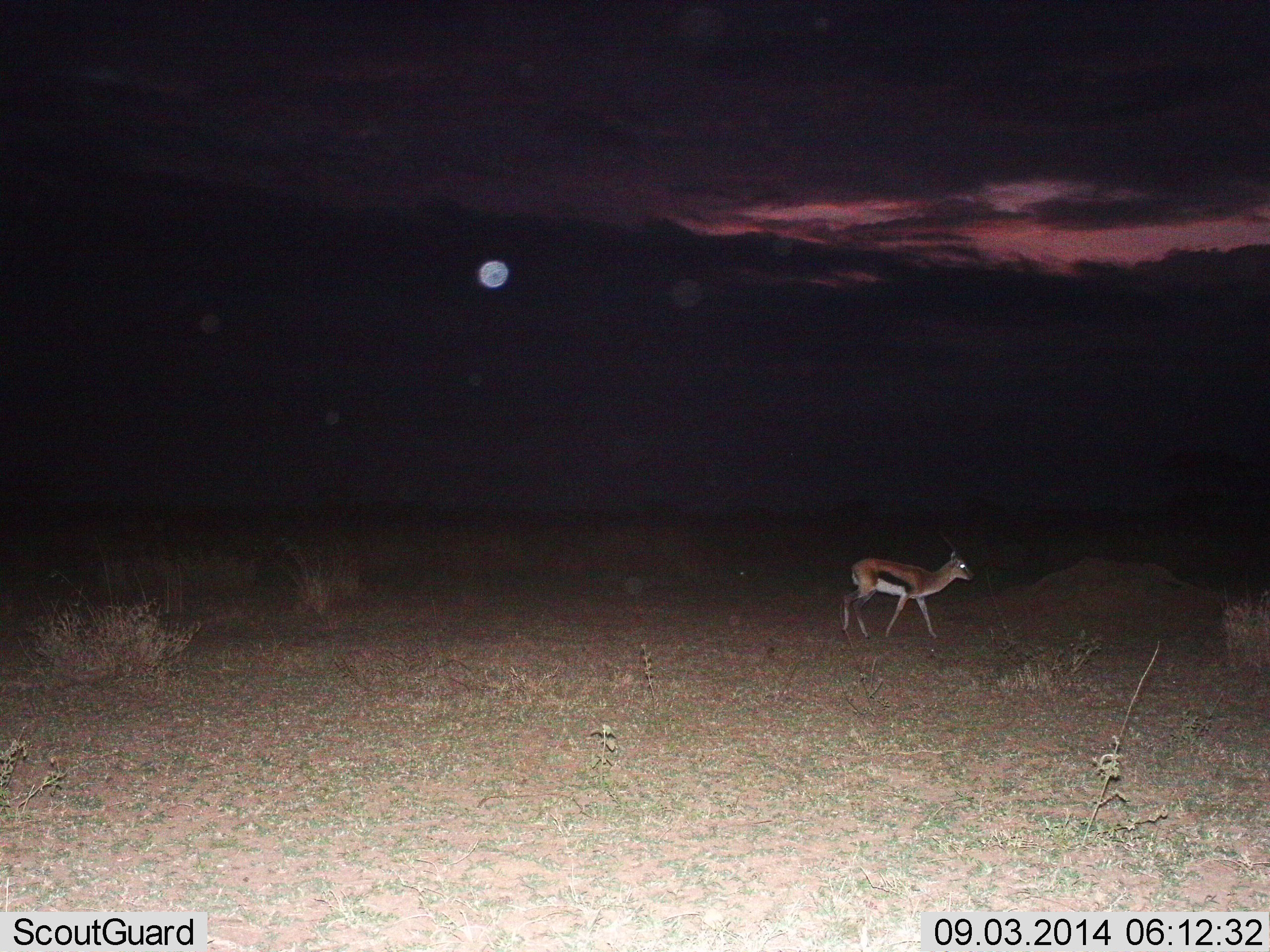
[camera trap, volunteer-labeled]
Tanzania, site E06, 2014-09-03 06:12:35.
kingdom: Animalia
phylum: Chordata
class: Mammalia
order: Artiodactyla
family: Bovidae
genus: Eudorcas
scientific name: Eudorcas thomsonii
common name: thomson's gazelle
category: gazellethomsons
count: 1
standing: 0%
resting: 0%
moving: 100%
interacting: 0%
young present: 0%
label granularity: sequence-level